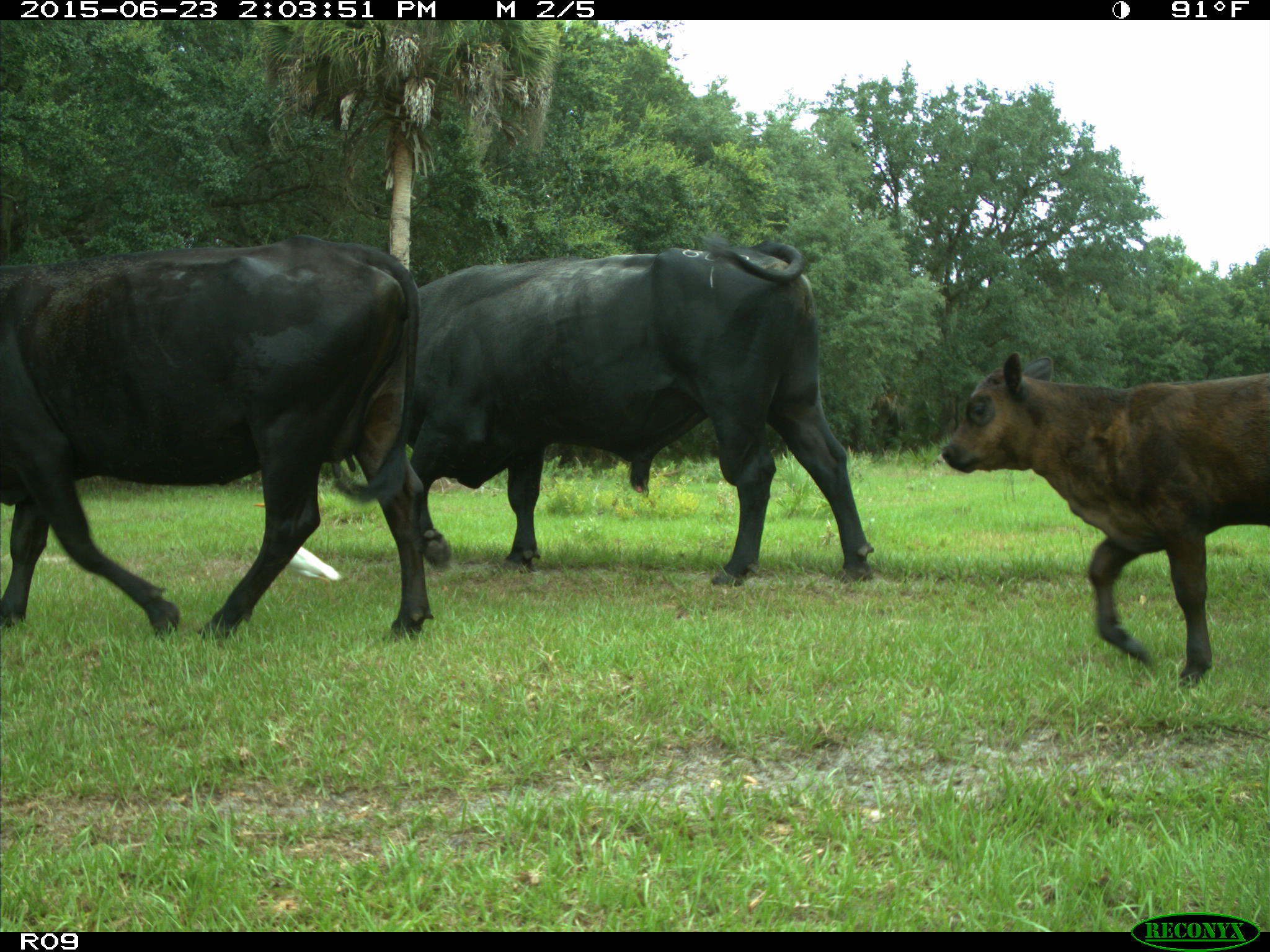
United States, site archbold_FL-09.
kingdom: Animalia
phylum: Chordata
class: Mammalia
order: Artiodactyla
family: Bovidae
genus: Bos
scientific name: Bos taurus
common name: domestic cow